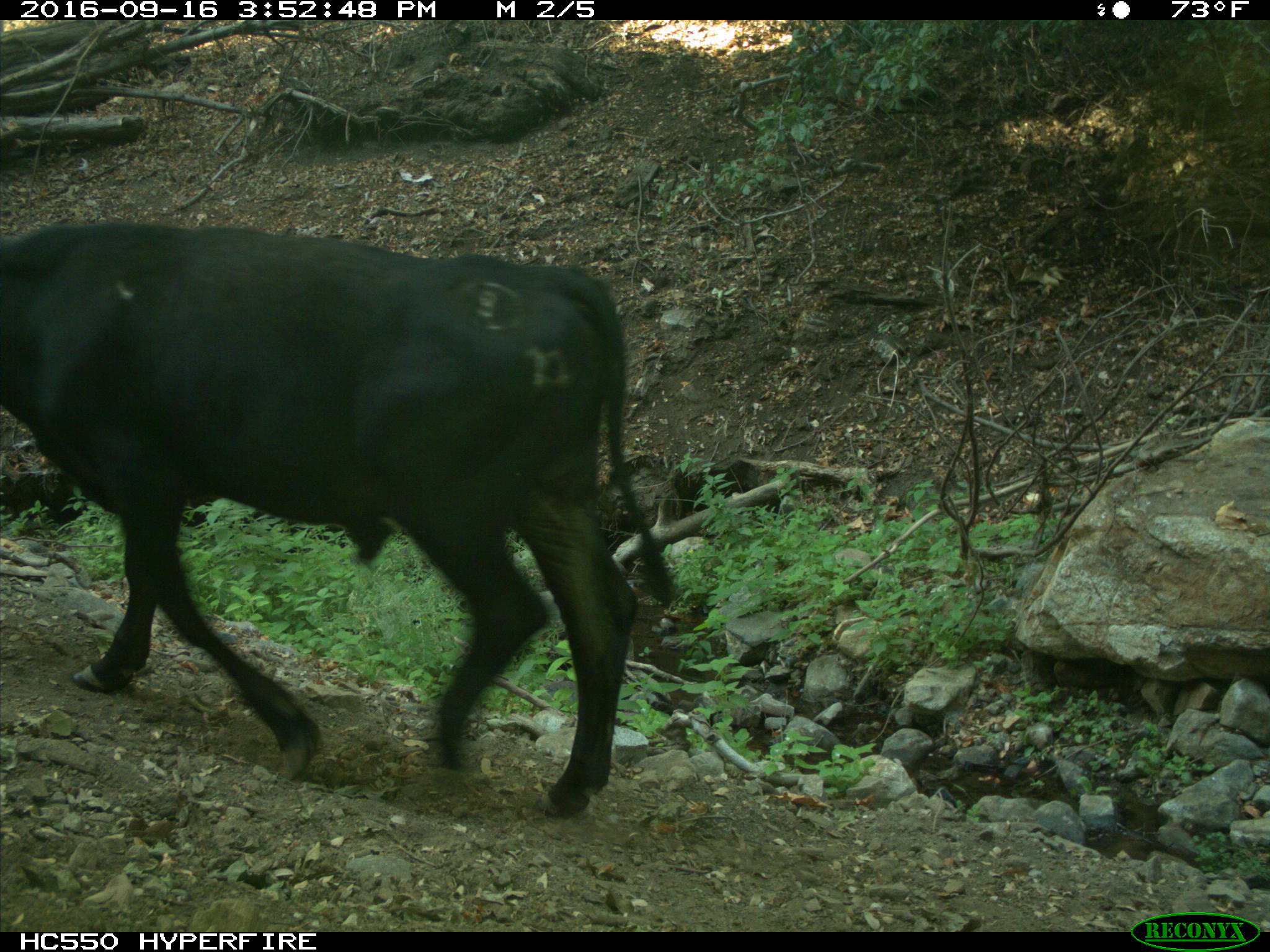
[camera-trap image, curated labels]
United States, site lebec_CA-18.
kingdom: Animalia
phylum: Chordata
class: Mammalia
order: Artiodactyla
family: Bovidae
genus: Bos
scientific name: Bos taurus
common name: domestic cow